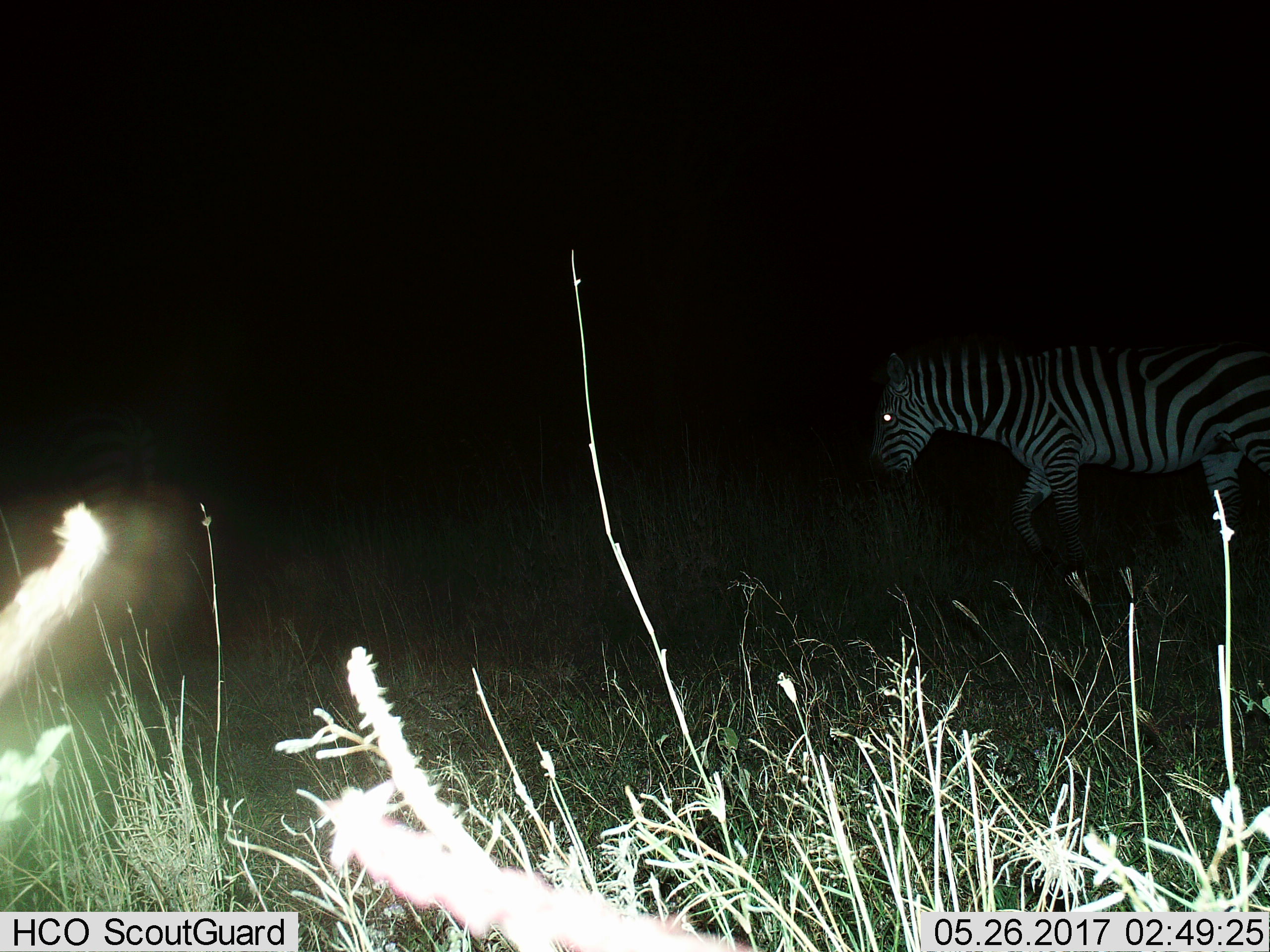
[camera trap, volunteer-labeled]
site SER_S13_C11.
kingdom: Animalia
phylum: Chordata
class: Mammalia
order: Perissodactyla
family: Equidae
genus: Equus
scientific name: Equus quagga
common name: plains zebra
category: zebraplains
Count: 1.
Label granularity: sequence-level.